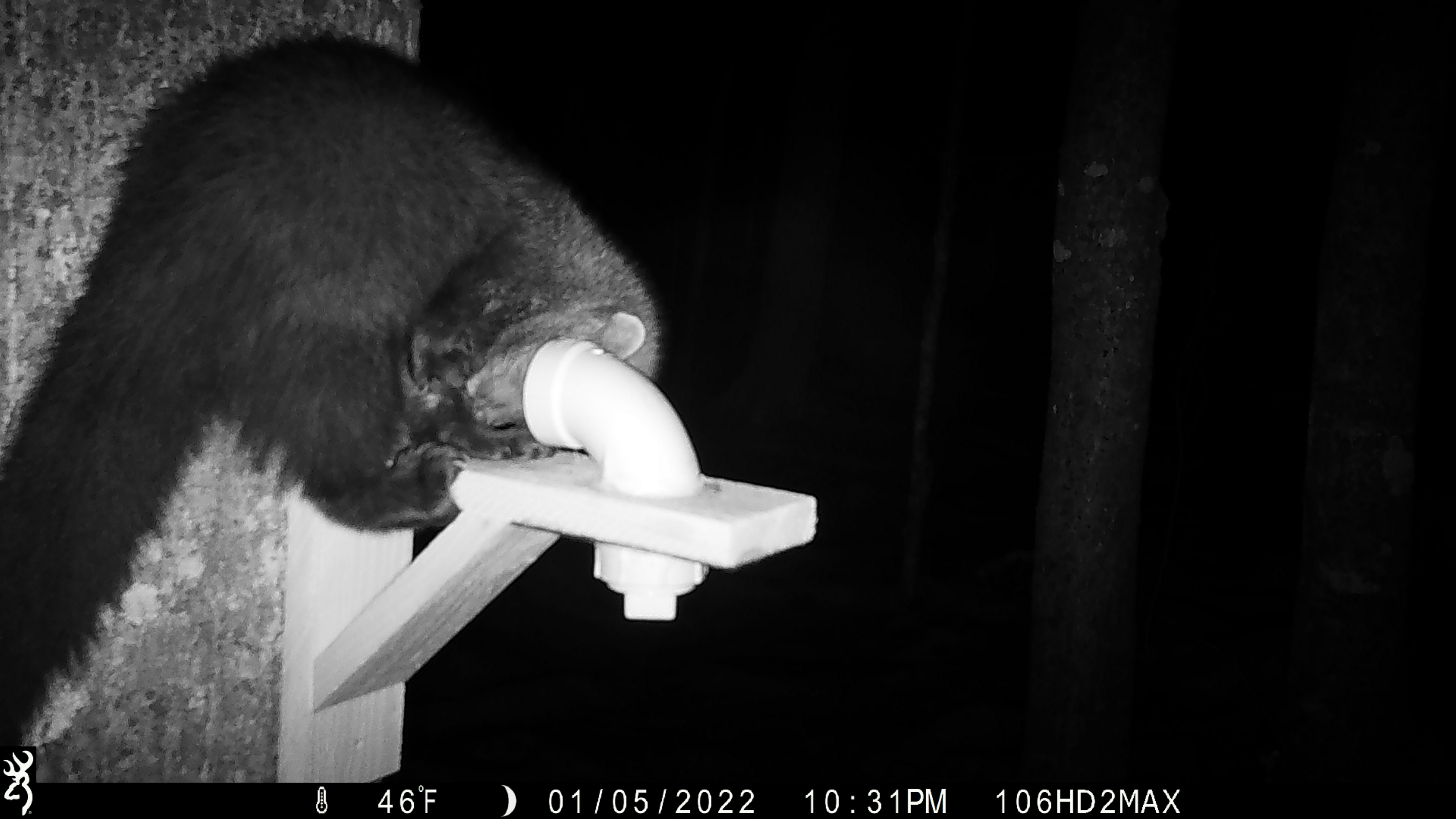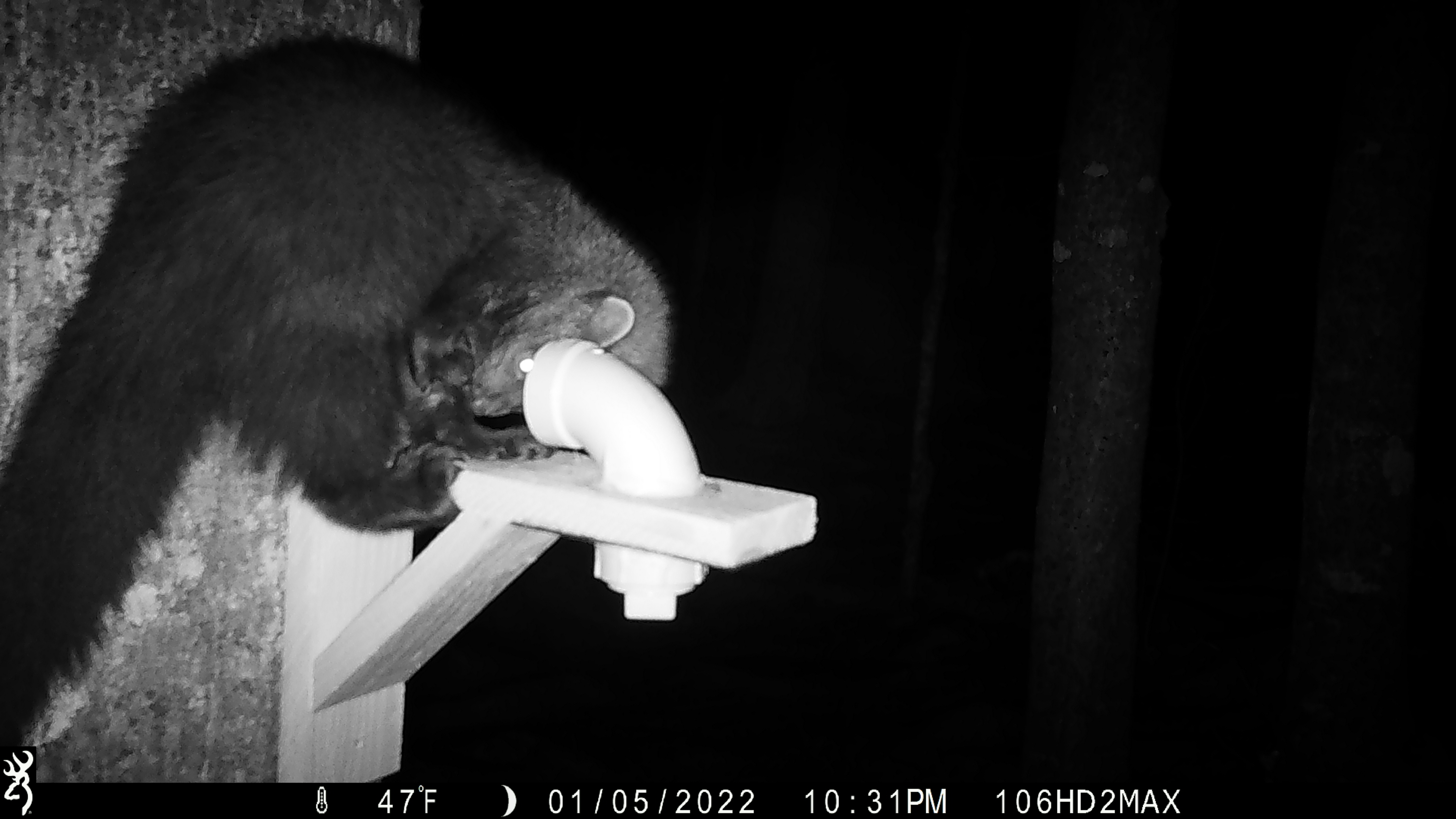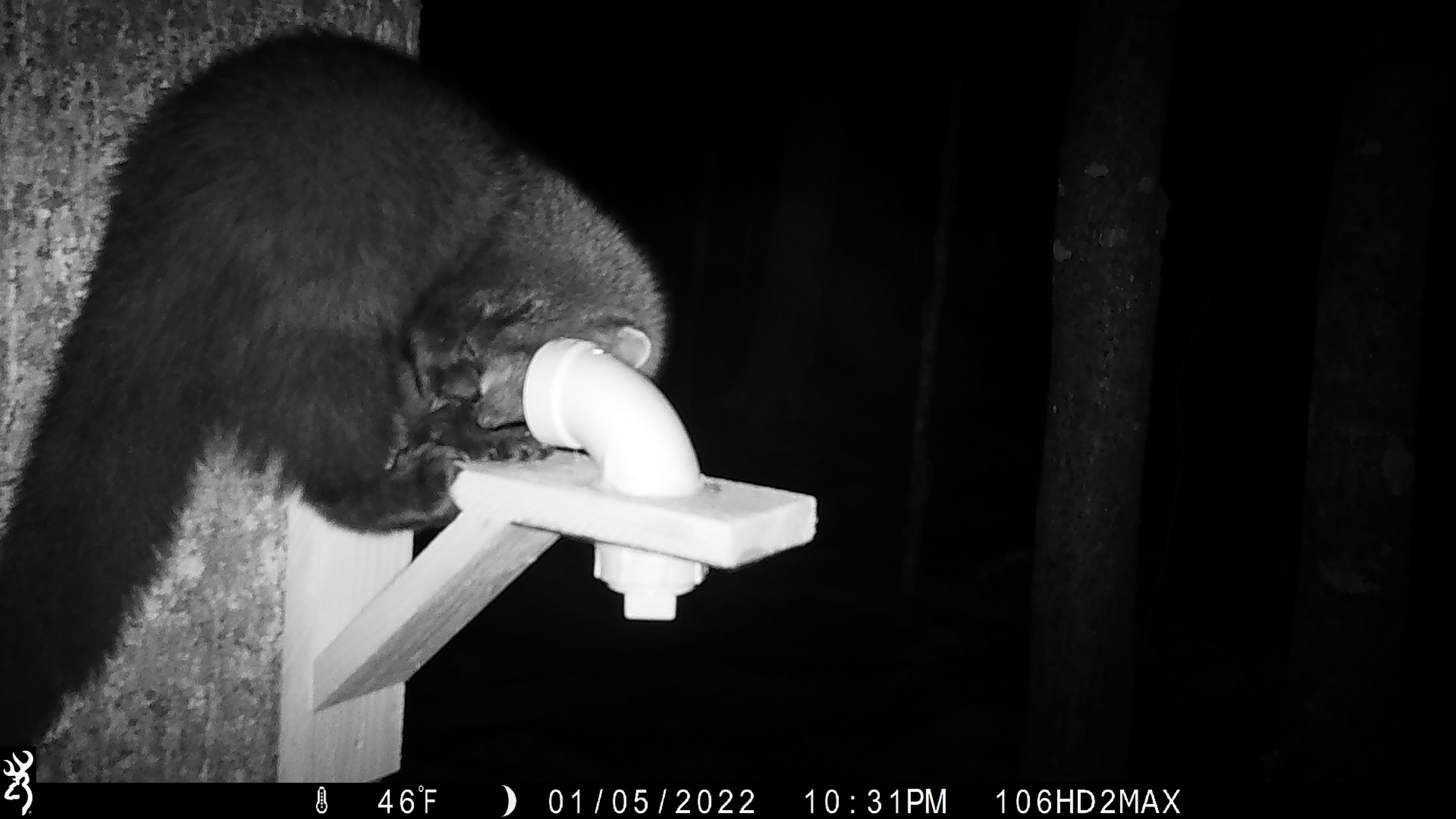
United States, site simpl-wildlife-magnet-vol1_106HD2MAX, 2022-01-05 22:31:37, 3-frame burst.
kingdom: Animalia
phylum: Chordata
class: Mammalia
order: Carnivora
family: Mustelidae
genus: Pekania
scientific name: Pekania pennanti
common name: fisher